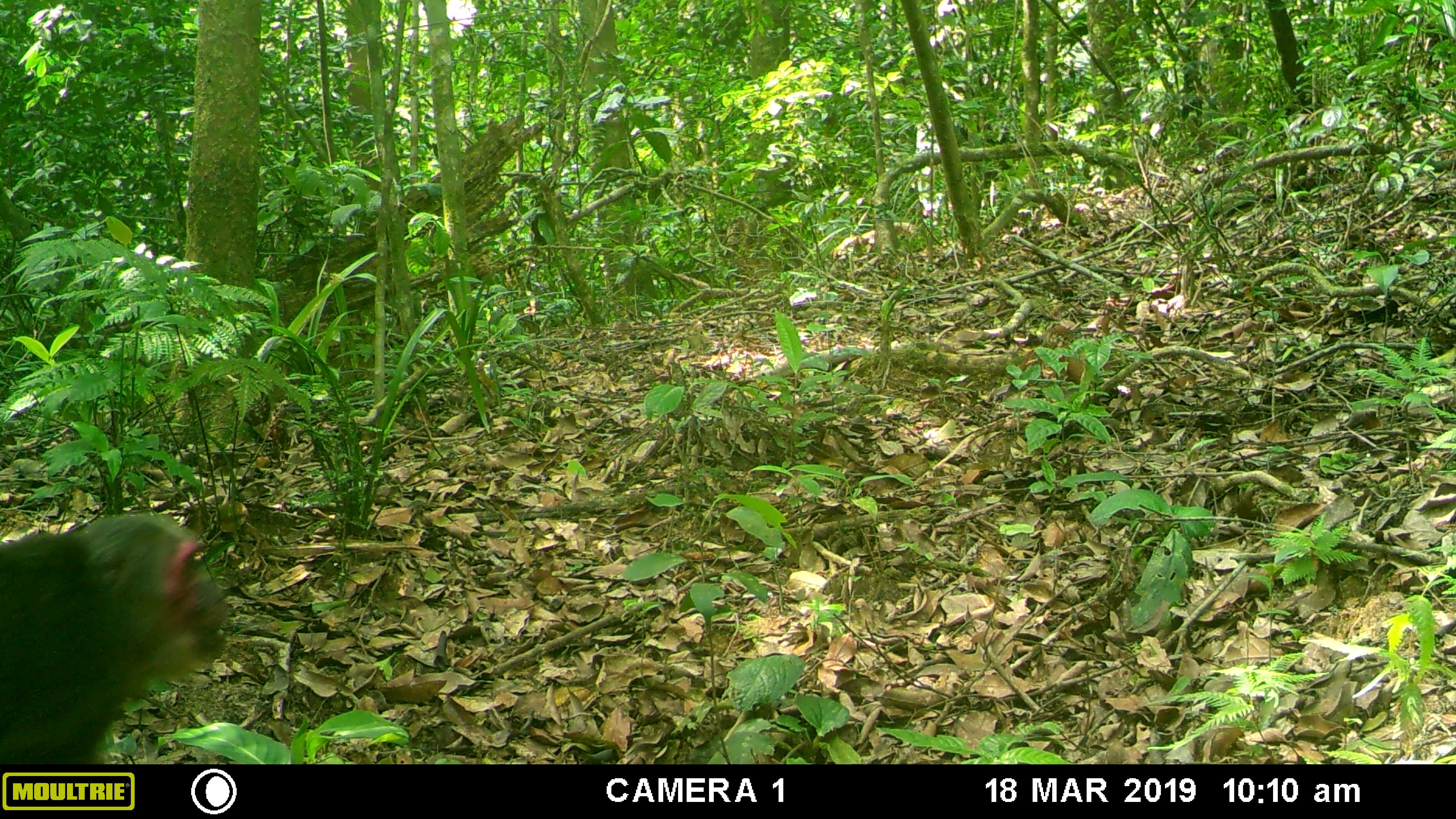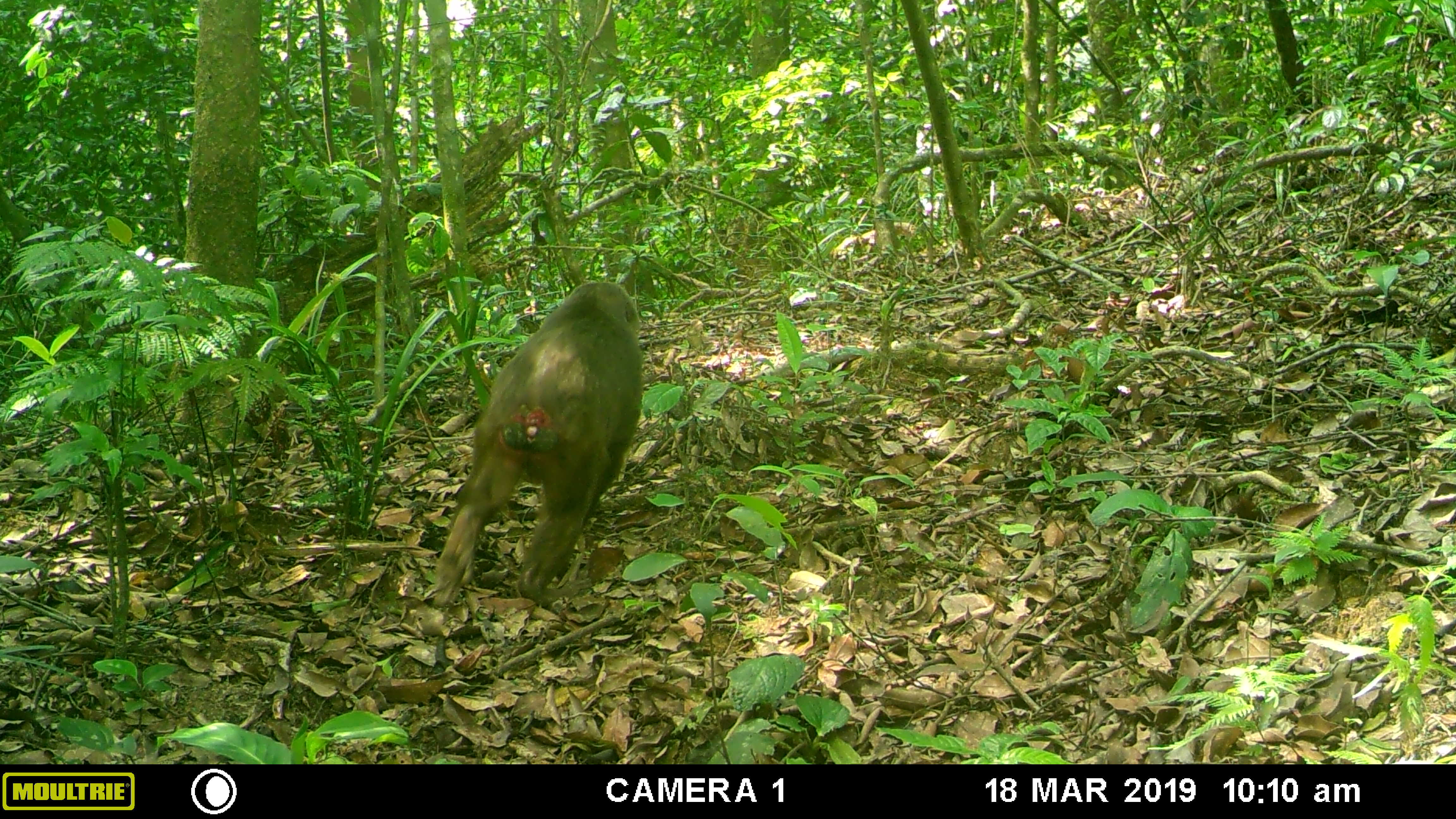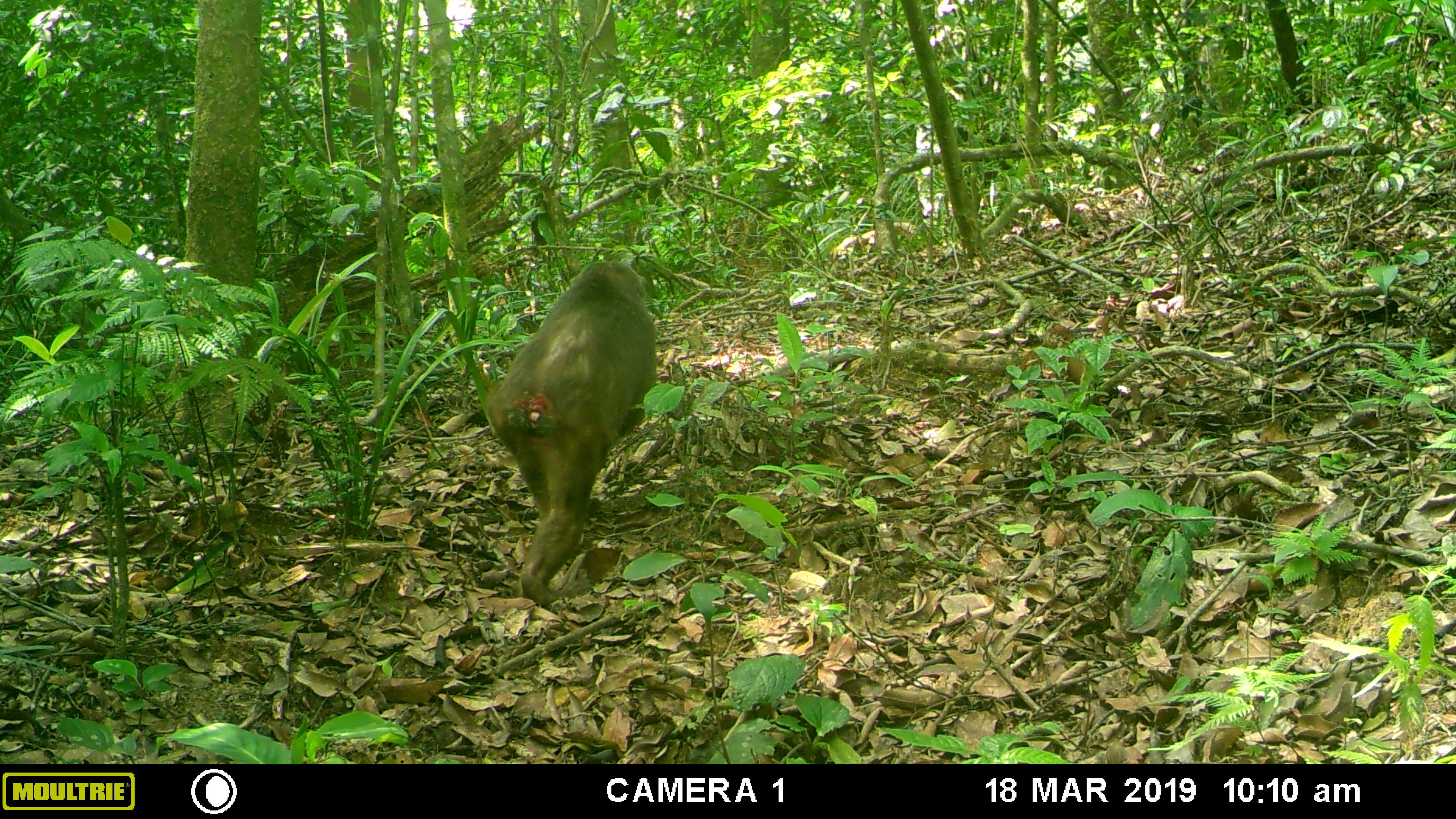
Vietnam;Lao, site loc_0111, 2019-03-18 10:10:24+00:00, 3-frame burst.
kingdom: Animalia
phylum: Chordata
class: Mammalia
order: Primates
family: Cercopithecidae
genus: Macaca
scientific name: Macaca arctoides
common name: stump-tailed macaque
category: stump tailed macaque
Stump tailed macaque (stump-tailed macaque) (Macaca arctoides). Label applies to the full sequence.